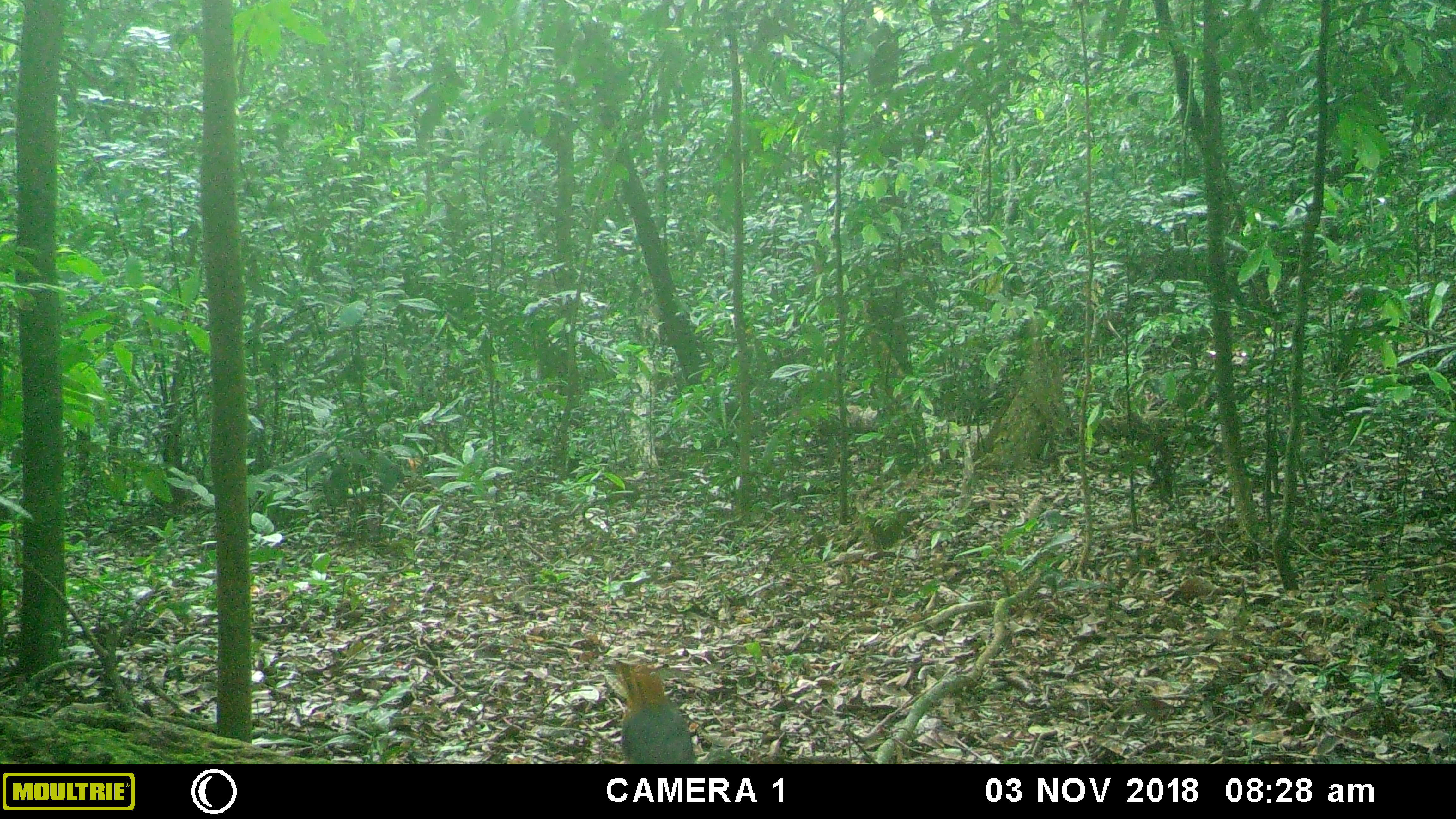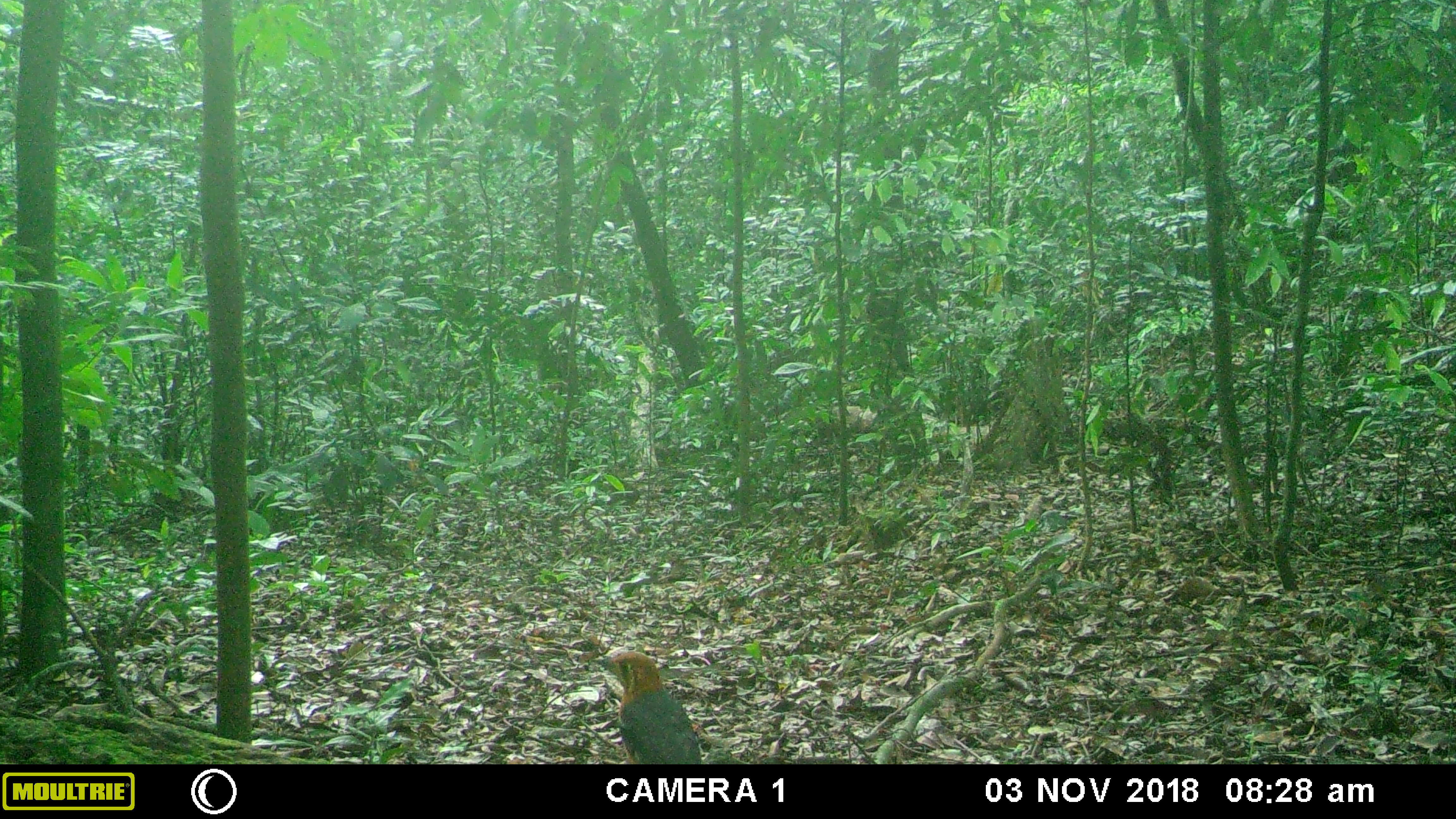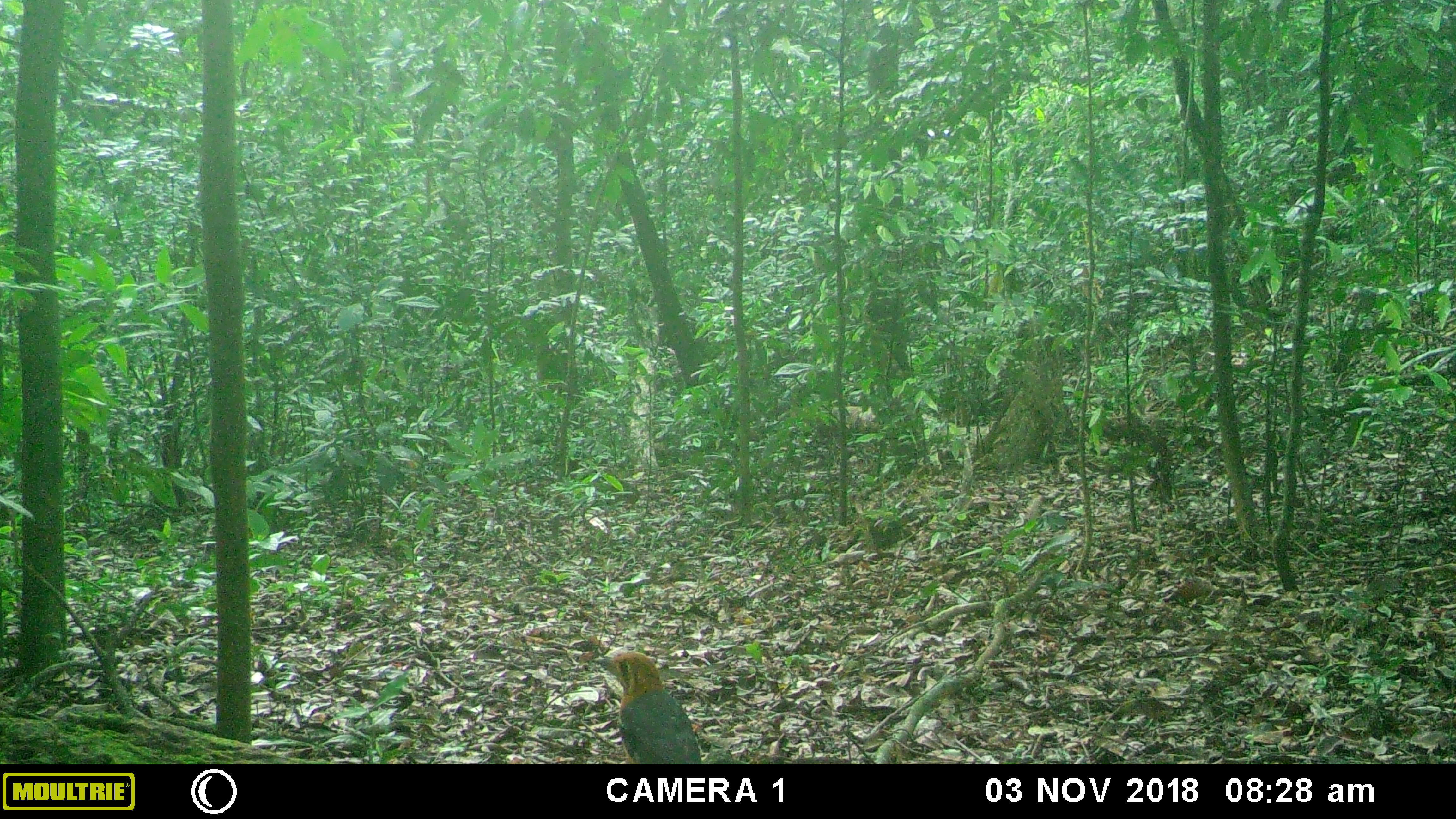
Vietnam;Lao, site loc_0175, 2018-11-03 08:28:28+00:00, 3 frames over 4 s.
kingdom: Animalia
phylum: Chordata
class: Aves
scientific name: Aves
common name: bird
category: unidentified bird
Unidentified bird (bird) (Aves). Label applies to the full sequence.